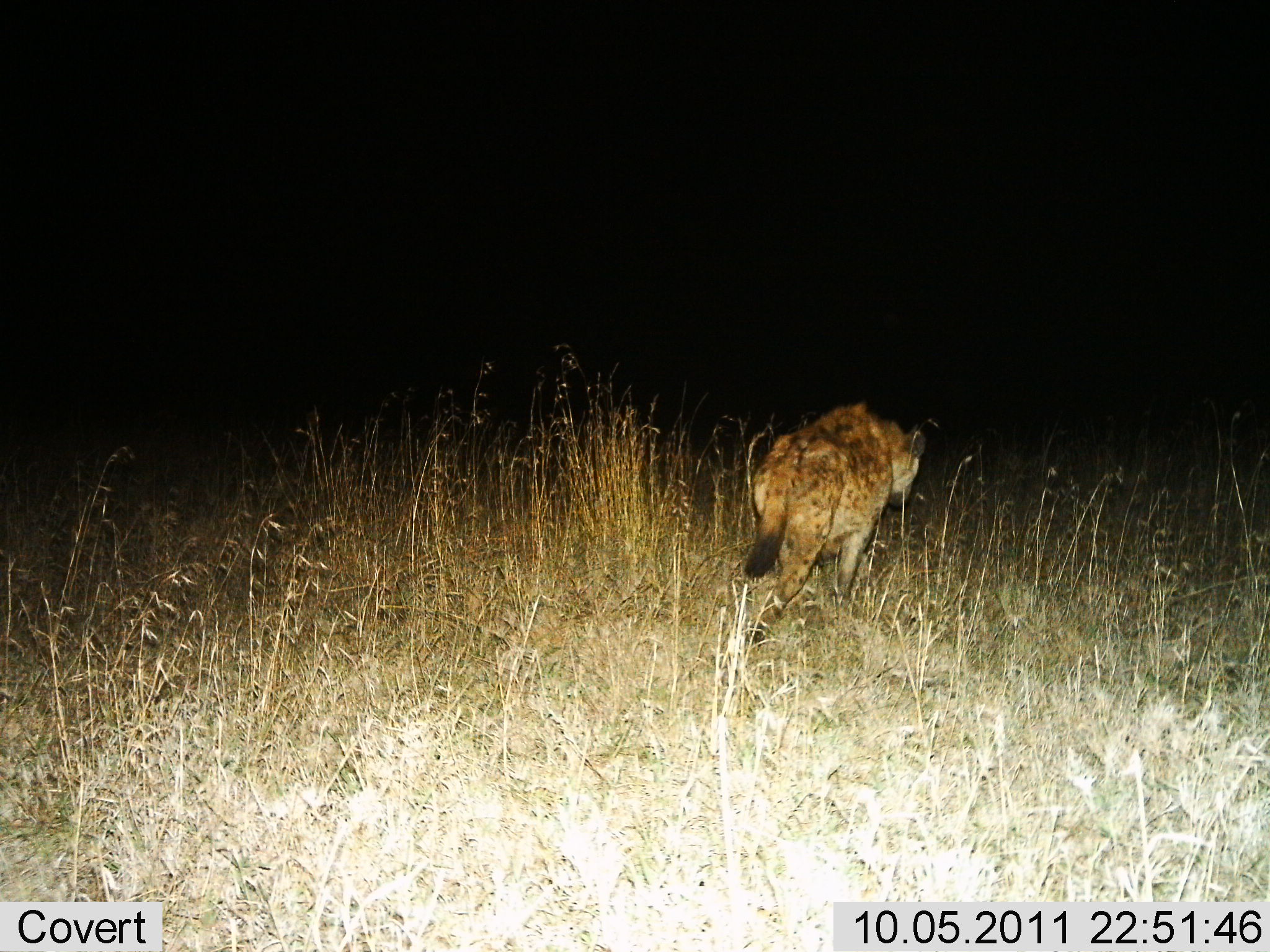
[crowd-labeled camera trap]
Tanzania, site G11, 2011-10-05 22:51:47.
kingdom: Animalia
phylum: Chordata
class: Mammalia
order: Carnivora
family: Hyaenidae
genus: Crocuta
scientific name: Crocuta crocuta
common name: spotted hyena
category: hyenaspotted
Hyenaspotted (spotted hyena) (Crocuta crocuta), count 1. Behavior (volunteer vote fractions): standing 7%, resting 0%, moving 93%, interacting 0%. Young present (vote fraction): 0%. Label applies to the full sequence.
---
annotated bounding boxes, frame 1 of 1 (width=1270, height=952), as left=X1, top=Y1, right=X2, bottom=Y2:
animal: left=743, top=400, right=927, bottom=648